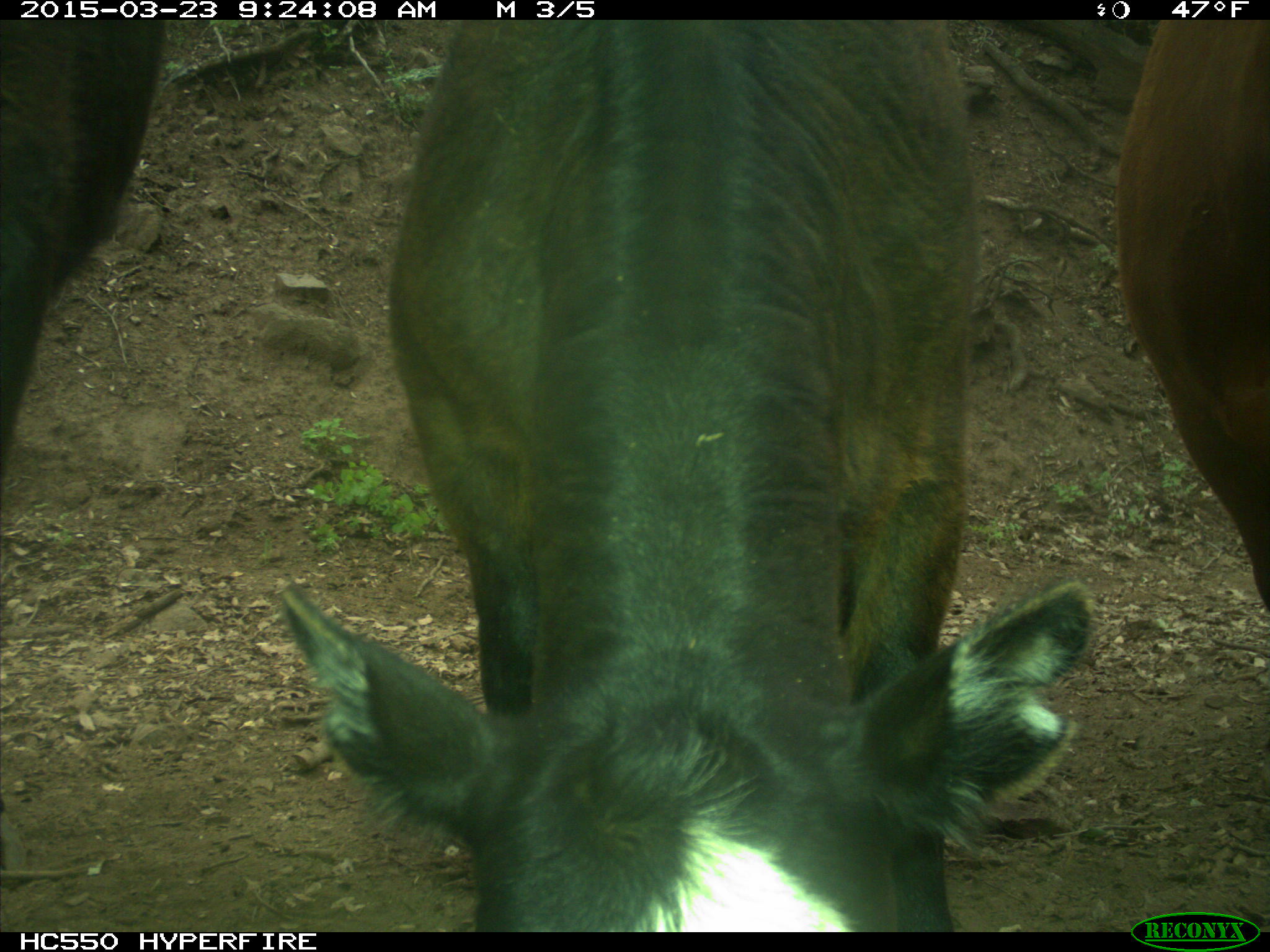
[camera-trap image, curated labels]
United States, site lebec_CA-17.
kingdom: Animalia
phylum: Chordata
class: Mammalia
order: Artiodactyla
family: Bovidae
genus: Bos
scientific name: Bos taurus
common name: domestic cow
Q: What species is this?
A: Bos taurus (domestic cow).